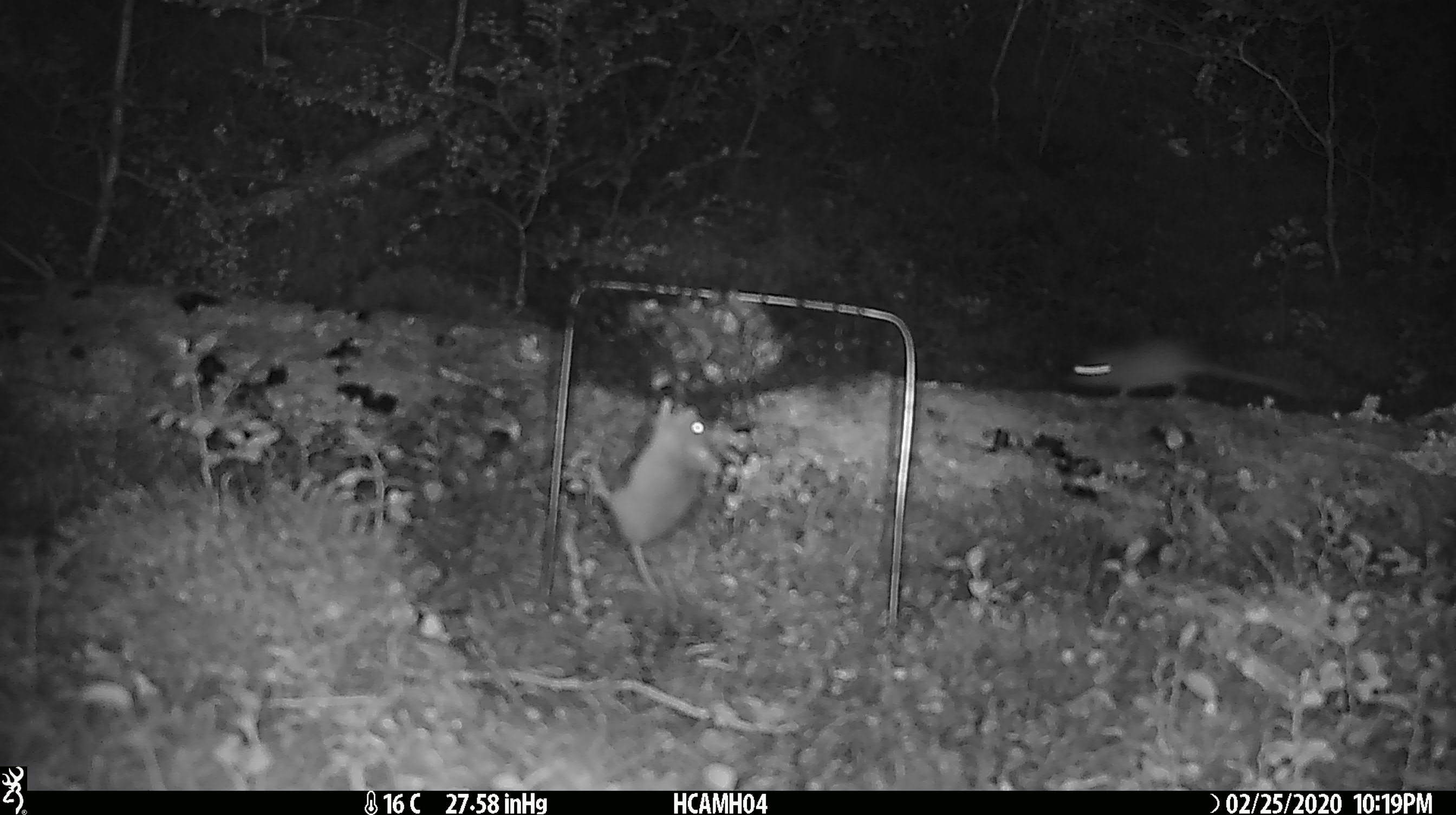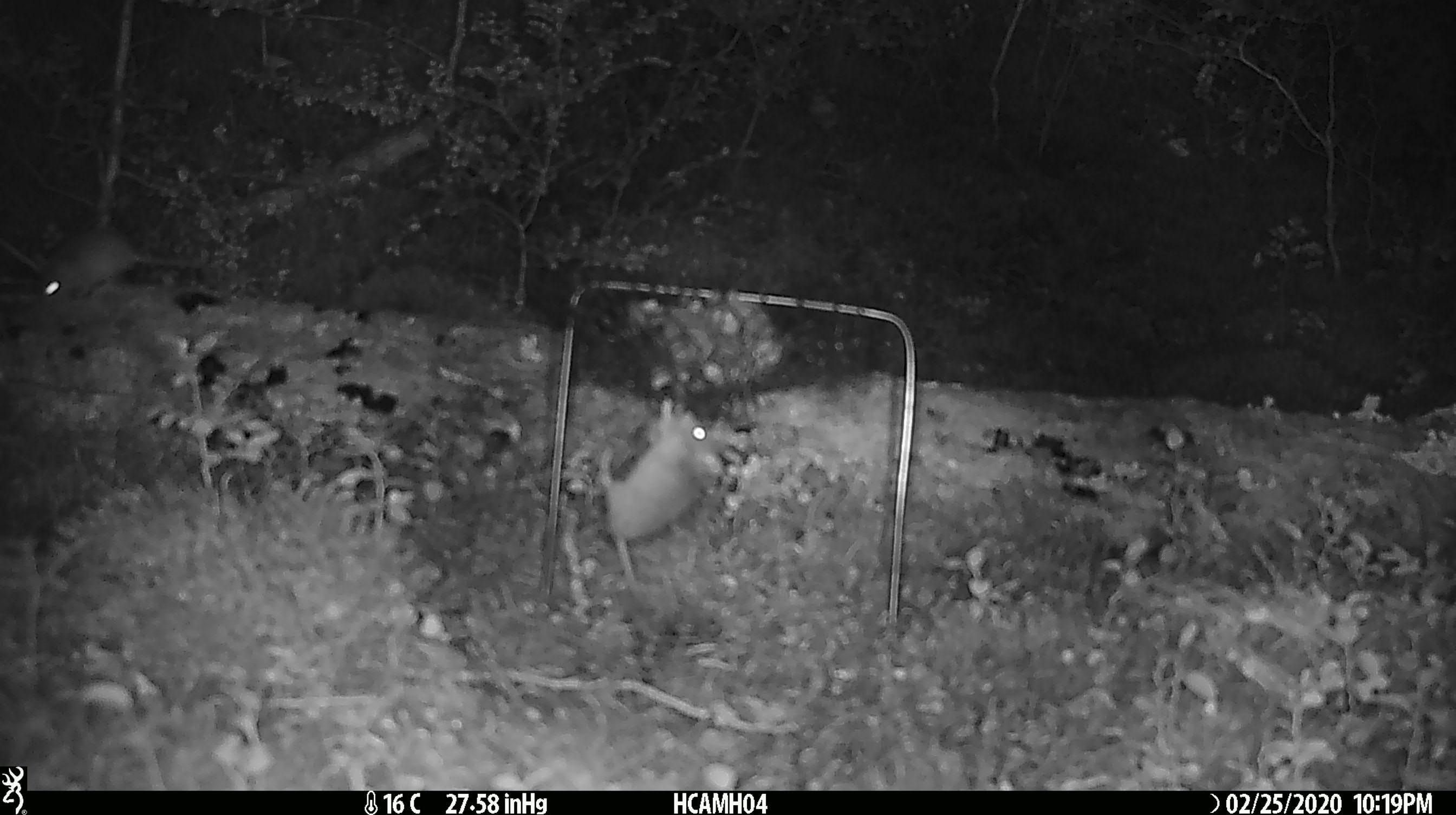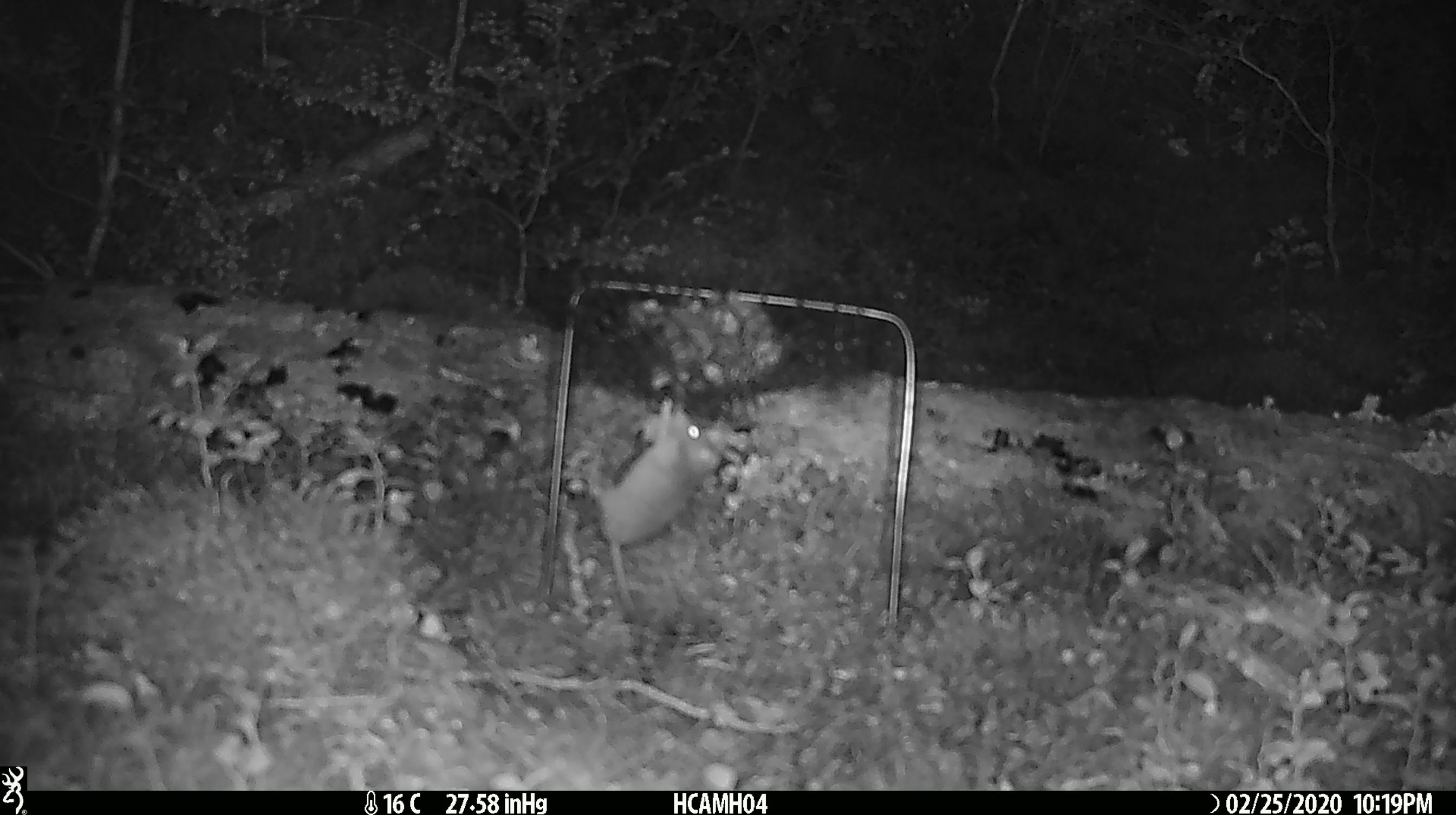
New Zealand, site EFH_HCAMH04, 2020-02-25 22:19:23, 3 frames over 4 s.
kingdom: Animalia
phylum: Chordata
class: Mammalia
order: Rodentia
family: Muridae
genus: Mus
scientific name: Mus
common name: mouse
Mouse (Mus).